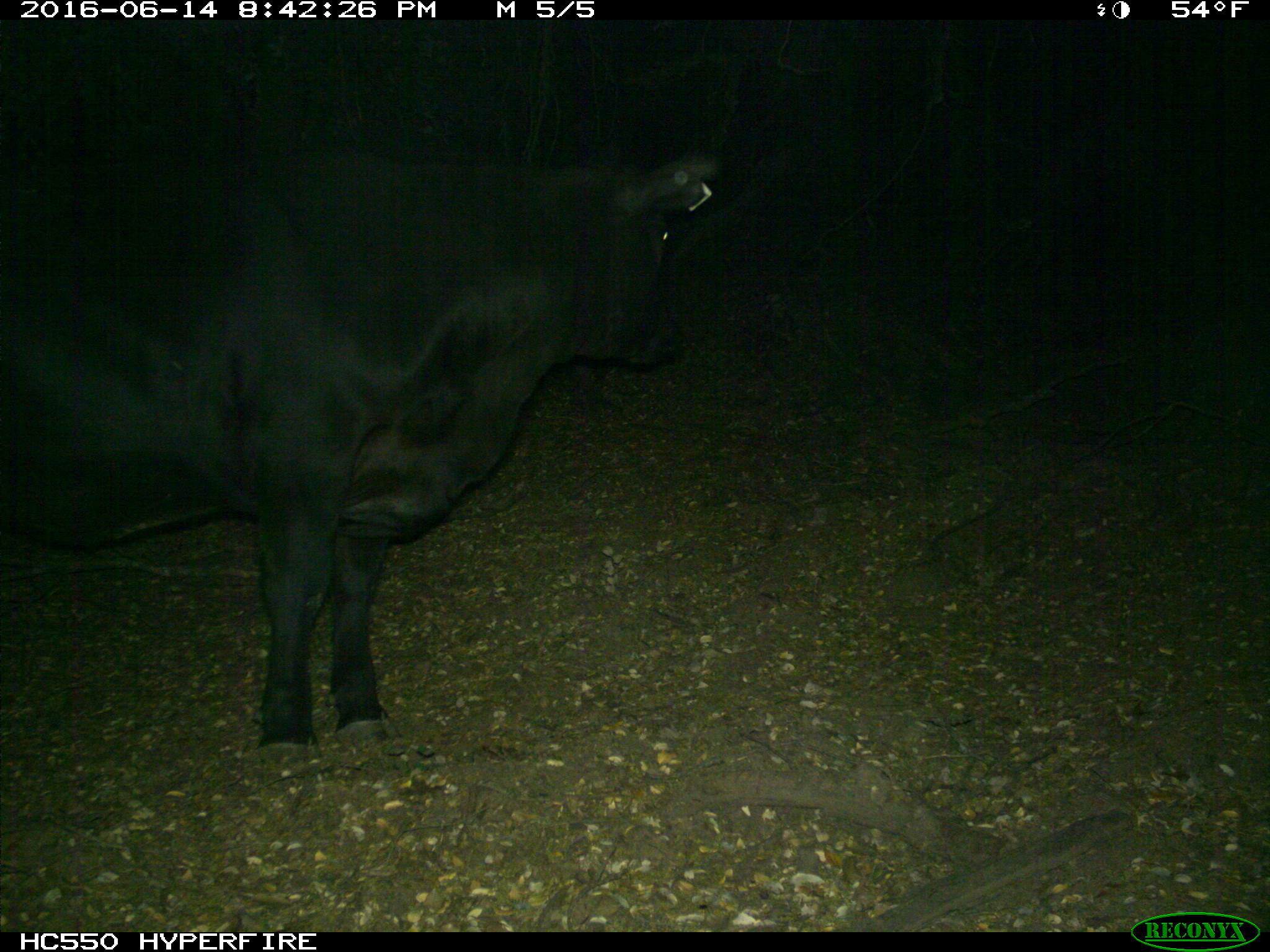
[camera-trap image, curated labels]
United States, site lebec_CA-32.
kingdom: Animalia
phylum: Chordata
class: Mammalia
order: Artiodactyla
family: Bovidae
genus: Bos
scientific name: Bos taurus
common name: domestic cow